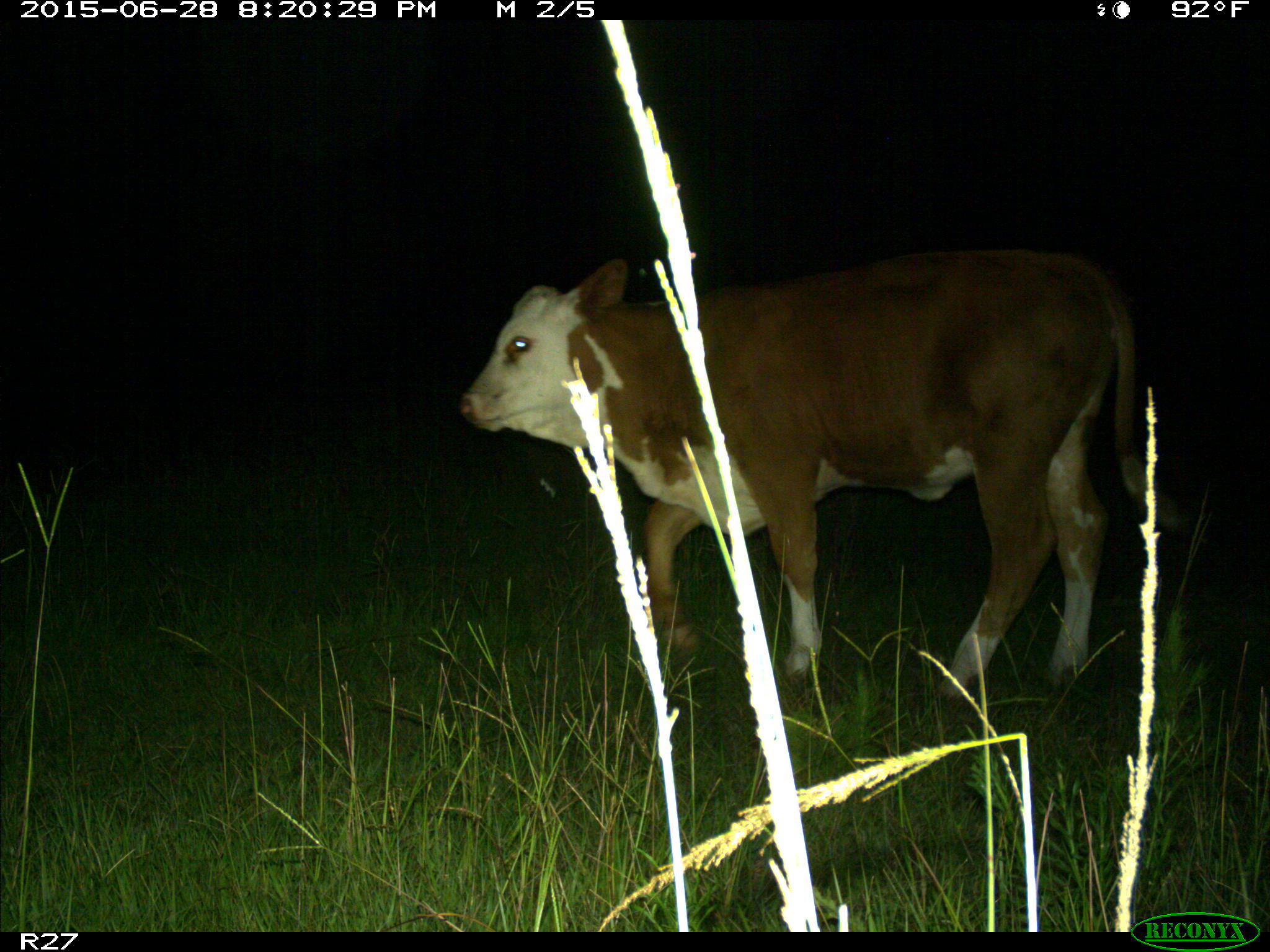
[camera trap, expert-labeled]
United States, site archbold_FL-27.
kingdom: Animalia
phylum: Chordata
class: Mammalia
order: Artiodactyla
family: Bovidae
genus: Bos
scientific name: Bos taurus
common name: domestic cow